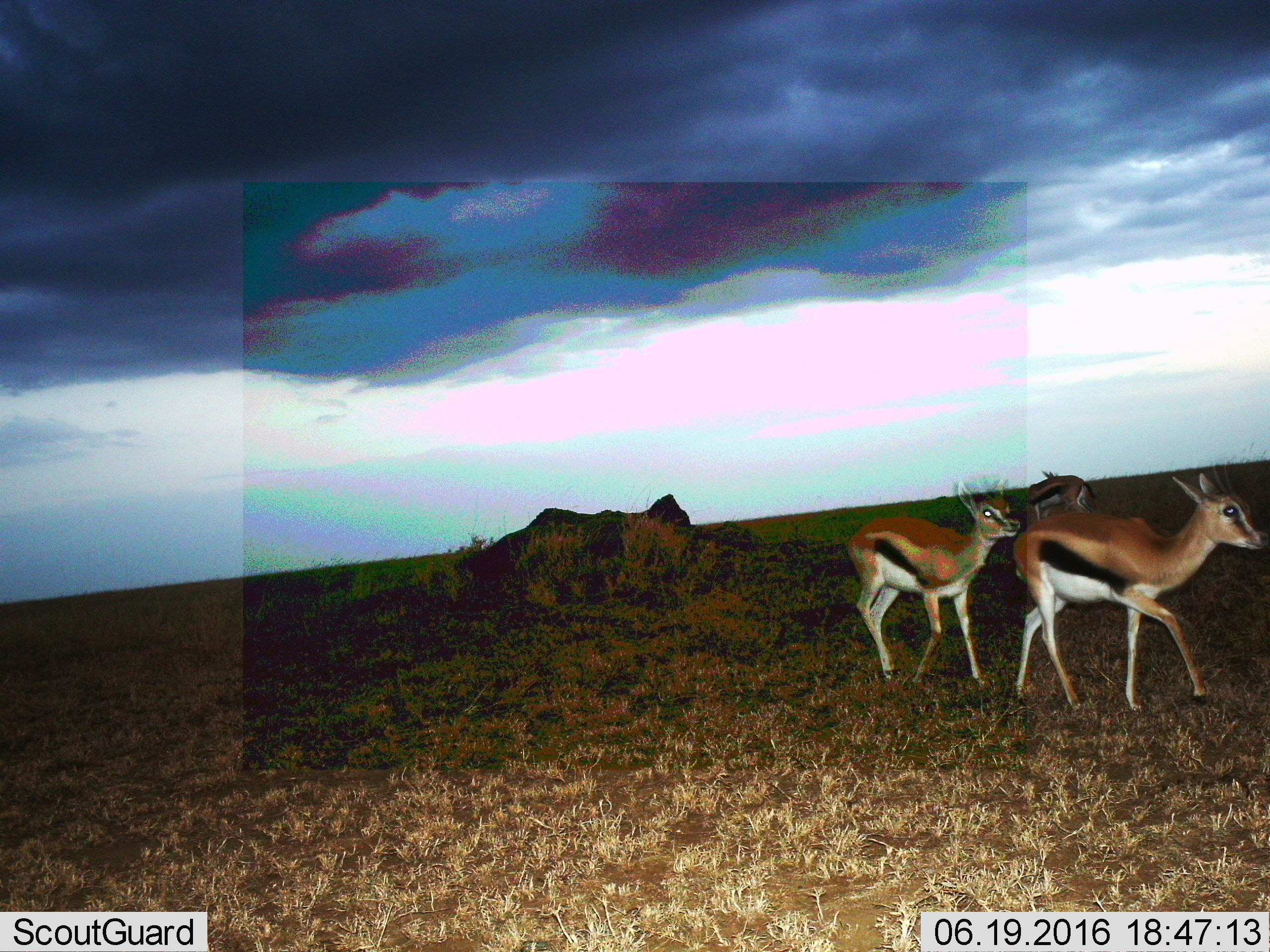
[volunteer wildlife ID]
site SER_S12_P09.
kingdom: Animalia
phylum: Chordata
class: Mammalia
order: Artiodactyla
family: Bovidae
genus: Eudorcas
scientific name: Eudorcas thomsonii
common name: thomson's gazelle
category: gazellethomsons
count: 3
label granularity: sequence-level